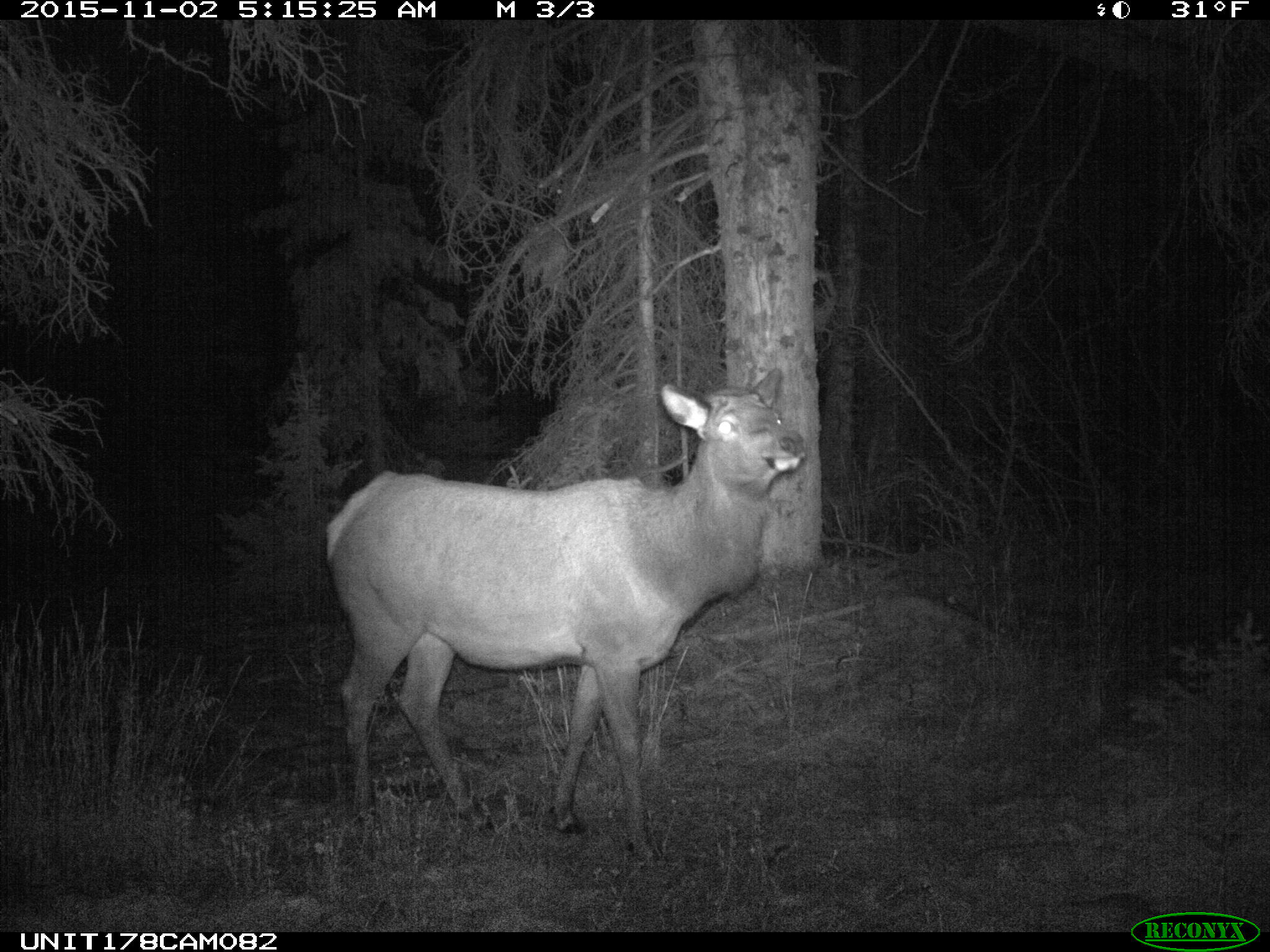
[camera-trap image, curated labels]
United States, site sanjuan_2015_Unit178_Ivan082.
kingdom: Animalia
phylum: Chordata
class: Mammalia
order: Artiodactyla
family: Cervidae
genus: Cervus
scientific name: Cervus elaphus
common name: red deer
Cervus elaphus (red deer).